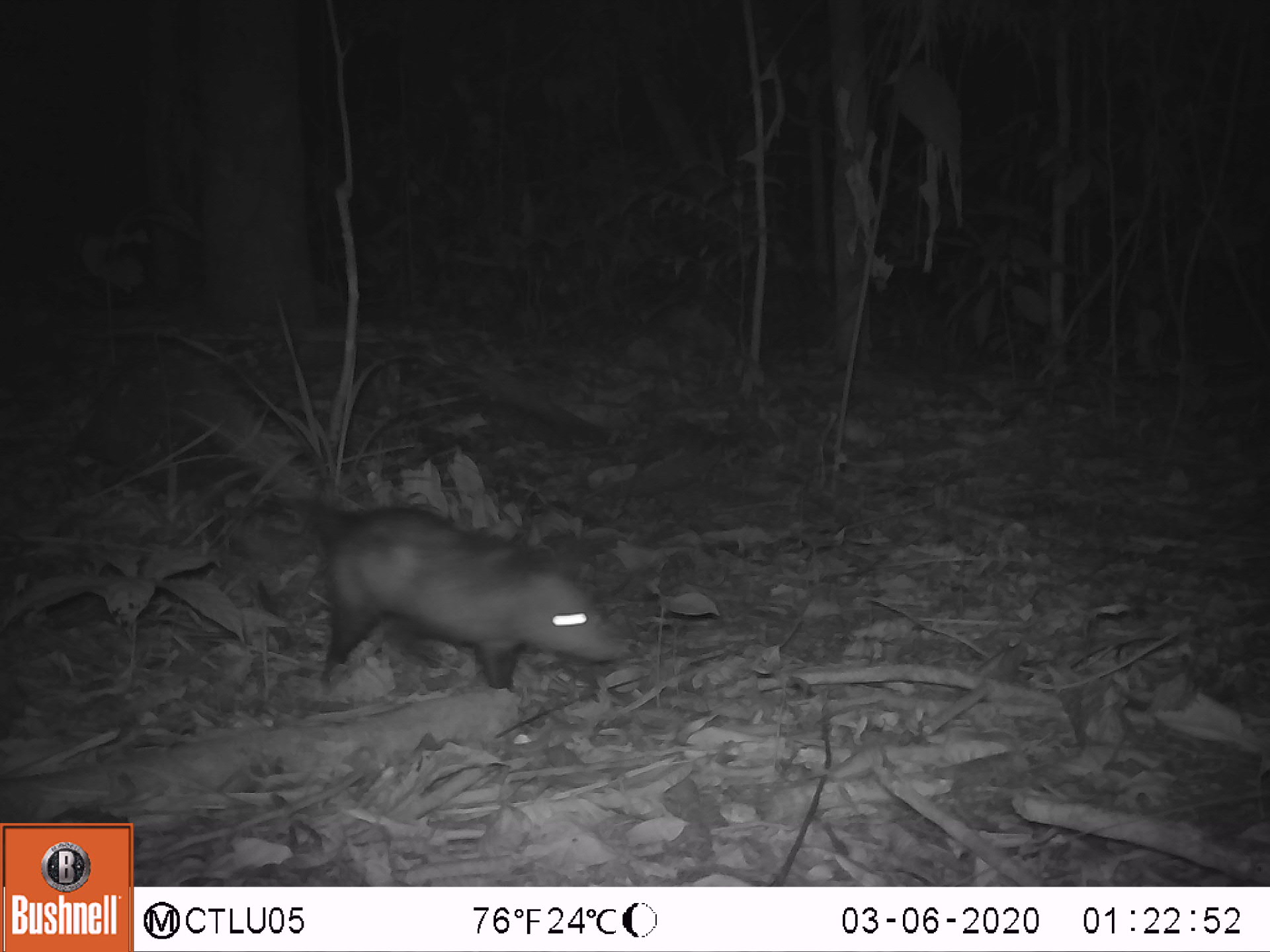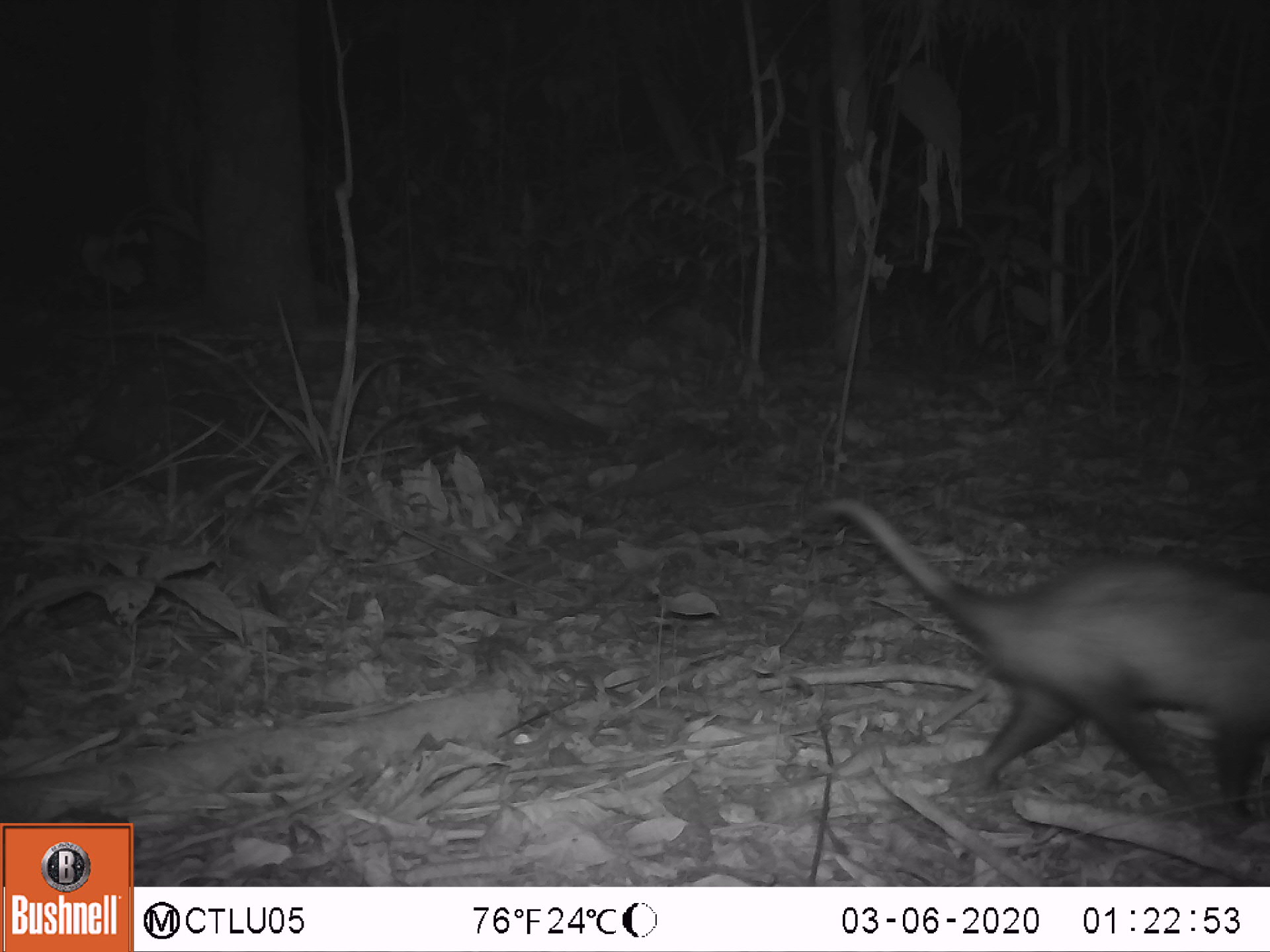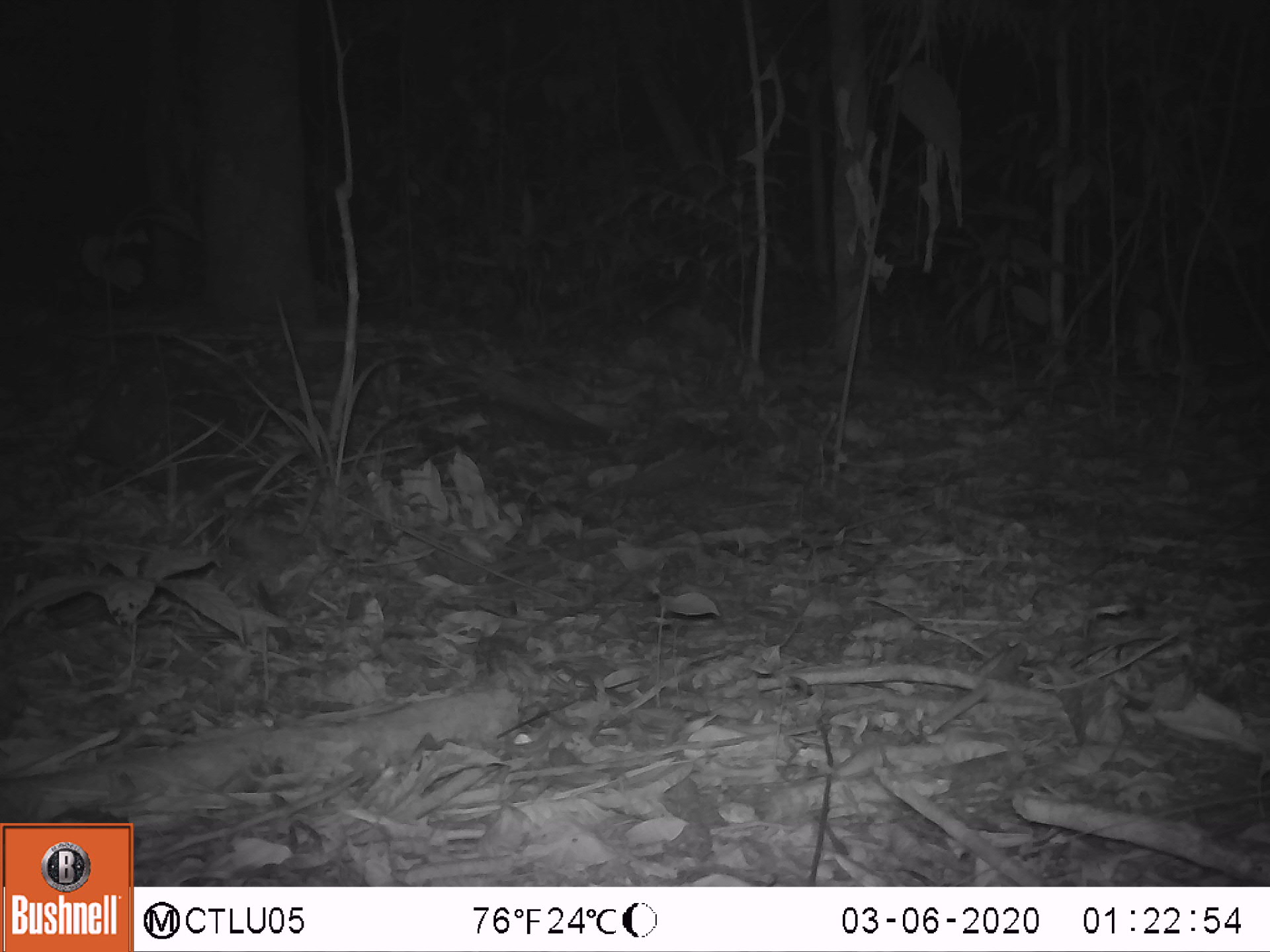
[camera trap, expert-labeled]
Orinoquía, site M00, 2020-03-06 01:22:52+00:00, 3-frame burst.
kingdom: Animalia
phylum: Chordata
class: Mammalia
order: Didelphimorphia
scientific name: Didelphimorphia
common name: possum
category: unknown possum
Unknown possum (possum) (Didelphimorphia).